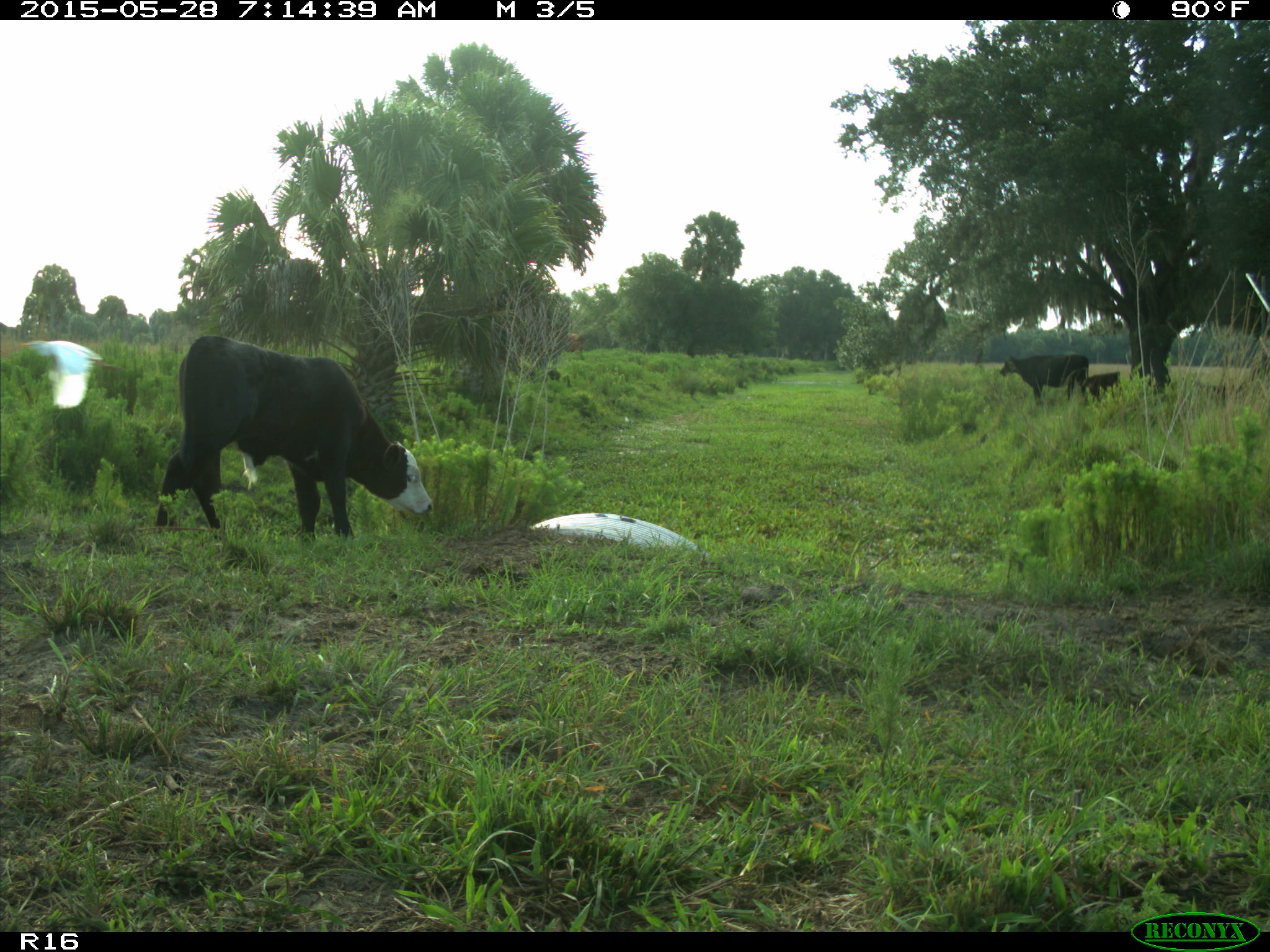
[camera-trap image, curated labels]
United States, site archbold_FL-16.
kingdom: Animalia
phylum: Chordata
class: Mammalia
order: Artiodactyla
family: Bovidae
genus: Bos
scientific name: Bos taurus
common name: domestic cow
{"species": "Bos taurus (domestic cow)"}